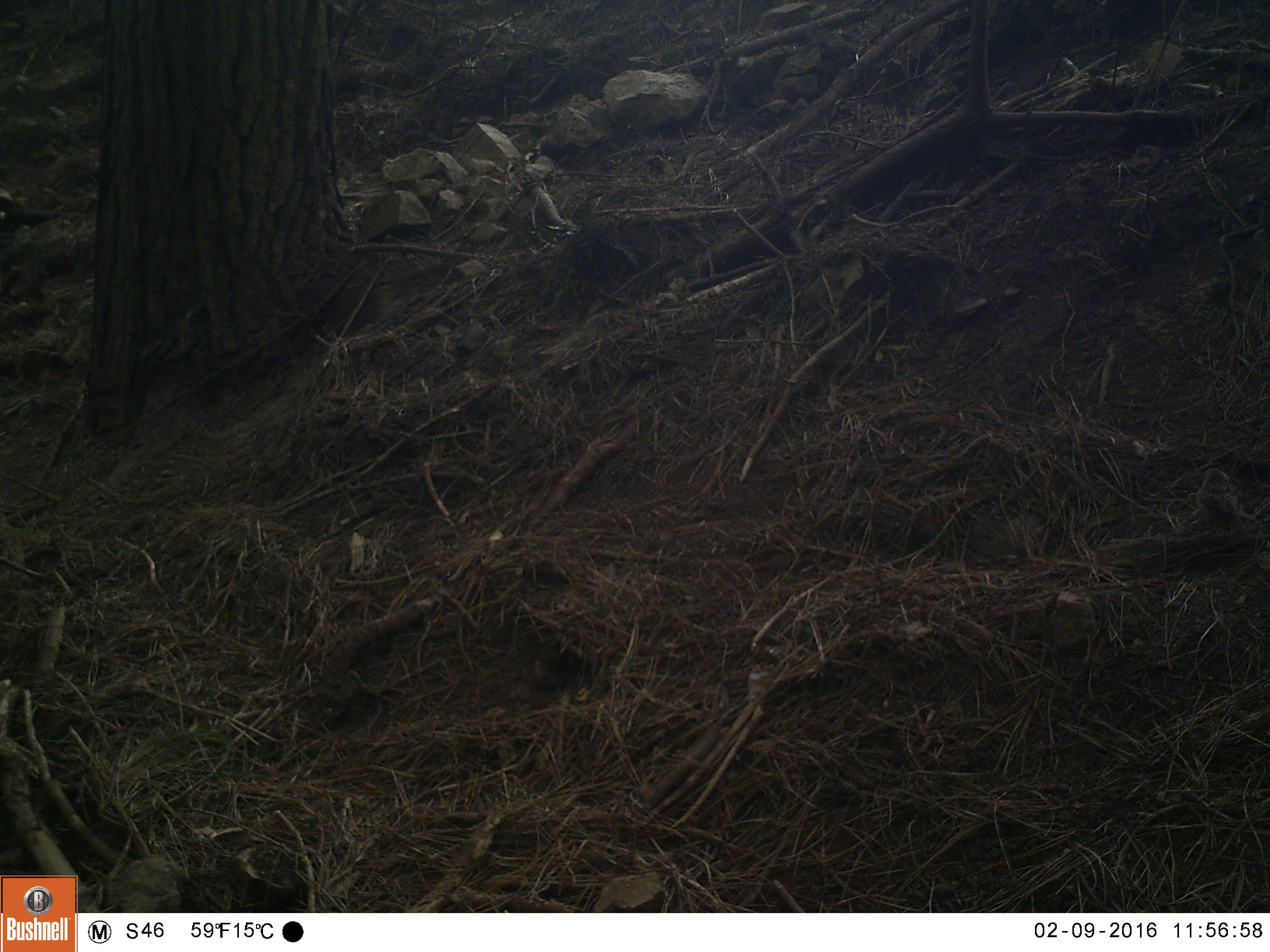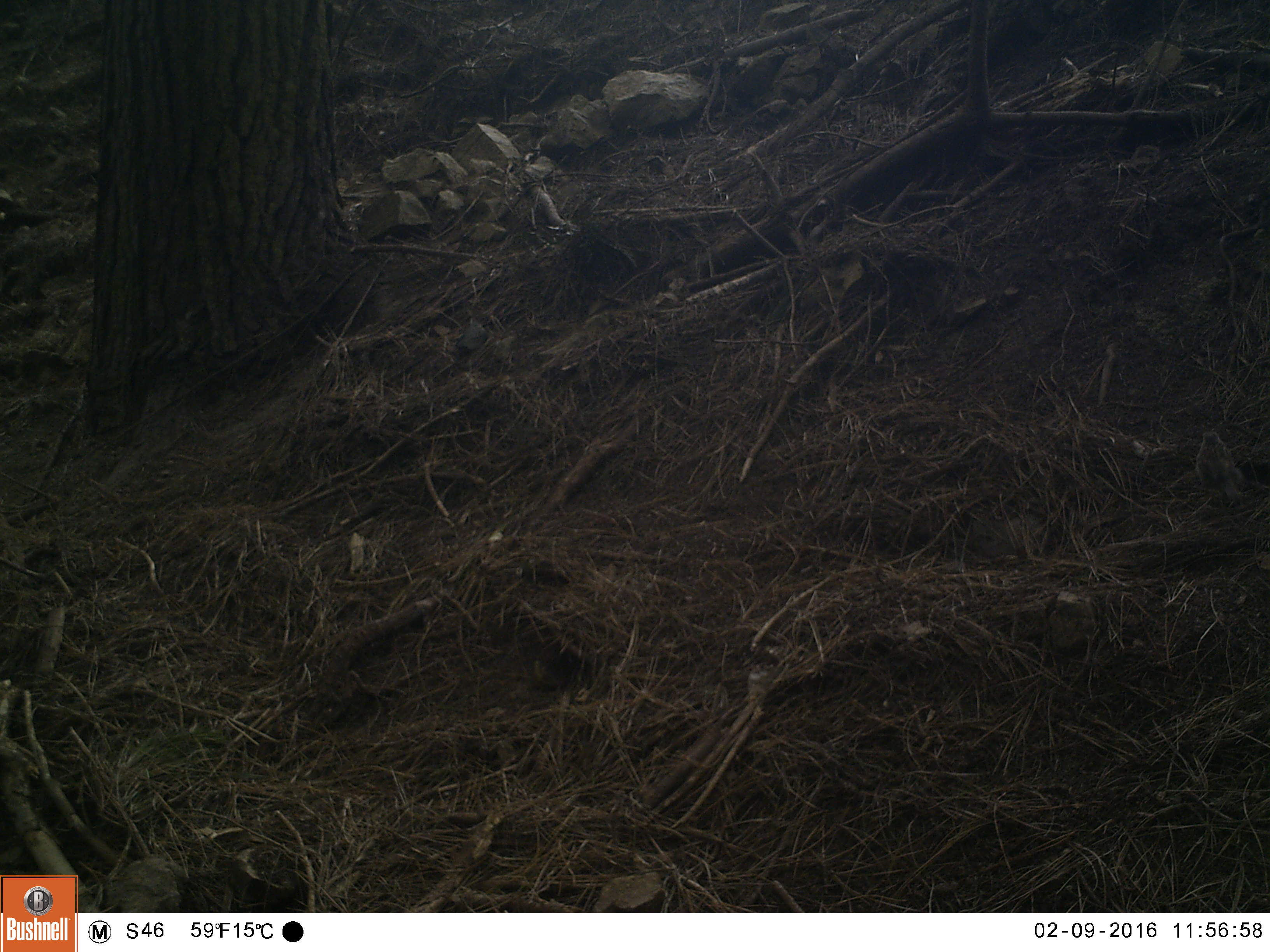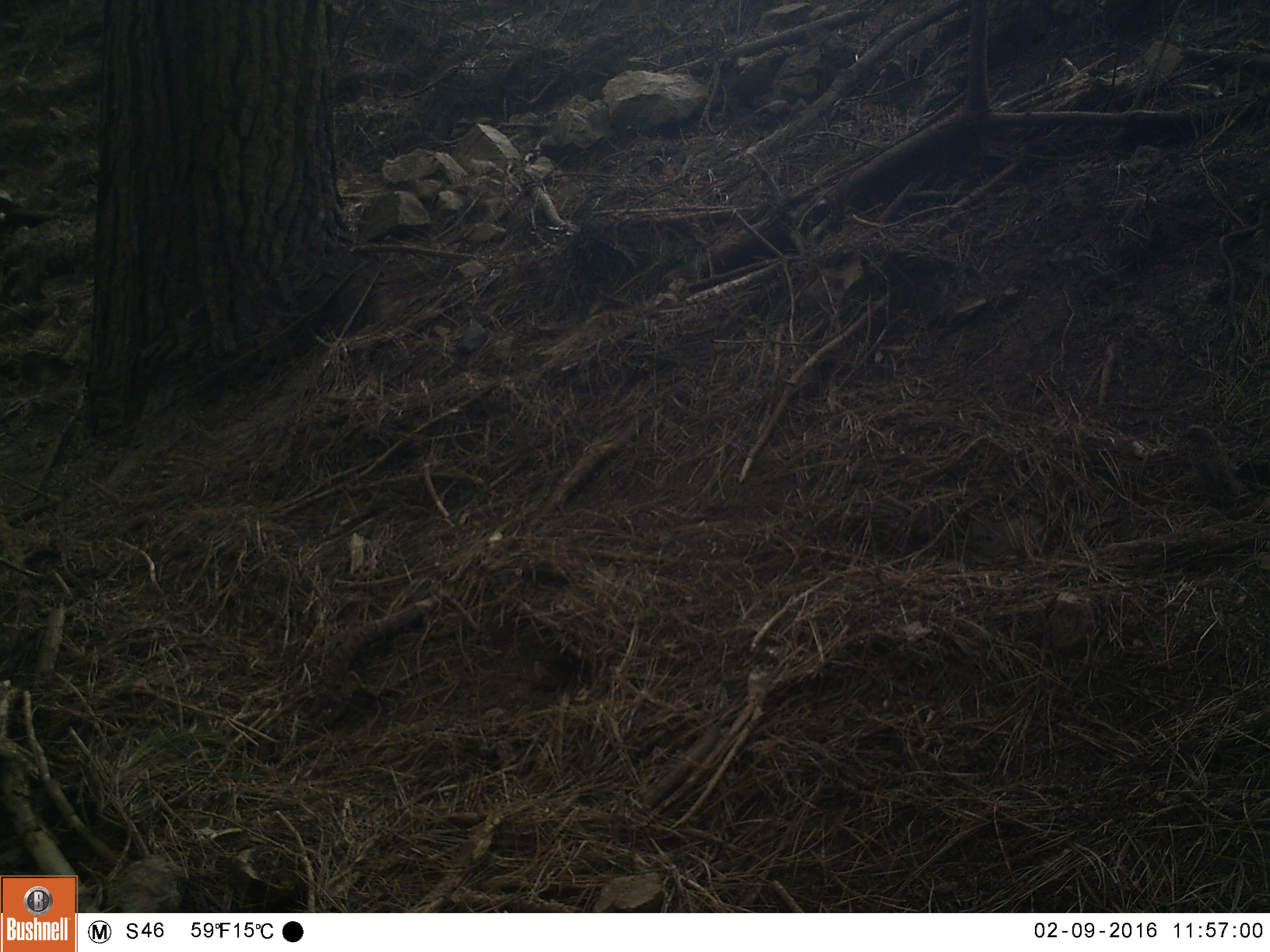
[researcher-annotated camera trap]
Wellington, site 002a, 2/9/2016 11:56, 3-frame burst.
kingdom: Animalia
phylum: Chordata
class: Aves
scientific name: Aves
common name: bird